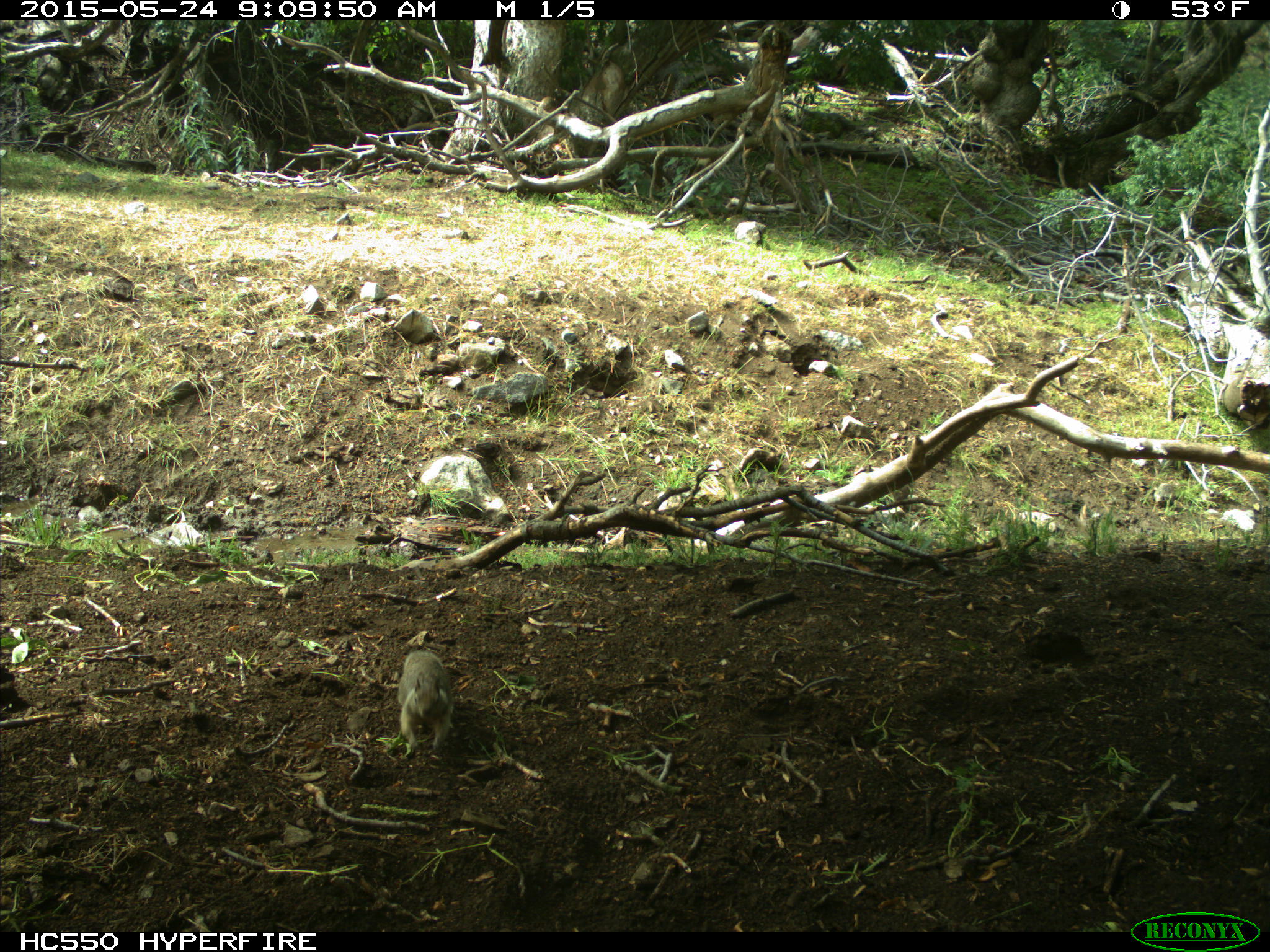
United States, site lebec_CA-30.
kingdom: Animalia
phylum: Chordata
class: Mammalia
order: Rodentia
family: Sciuridae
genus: Otospermophilus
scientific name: Otospermophilus beecheyi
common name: california ground squirrel